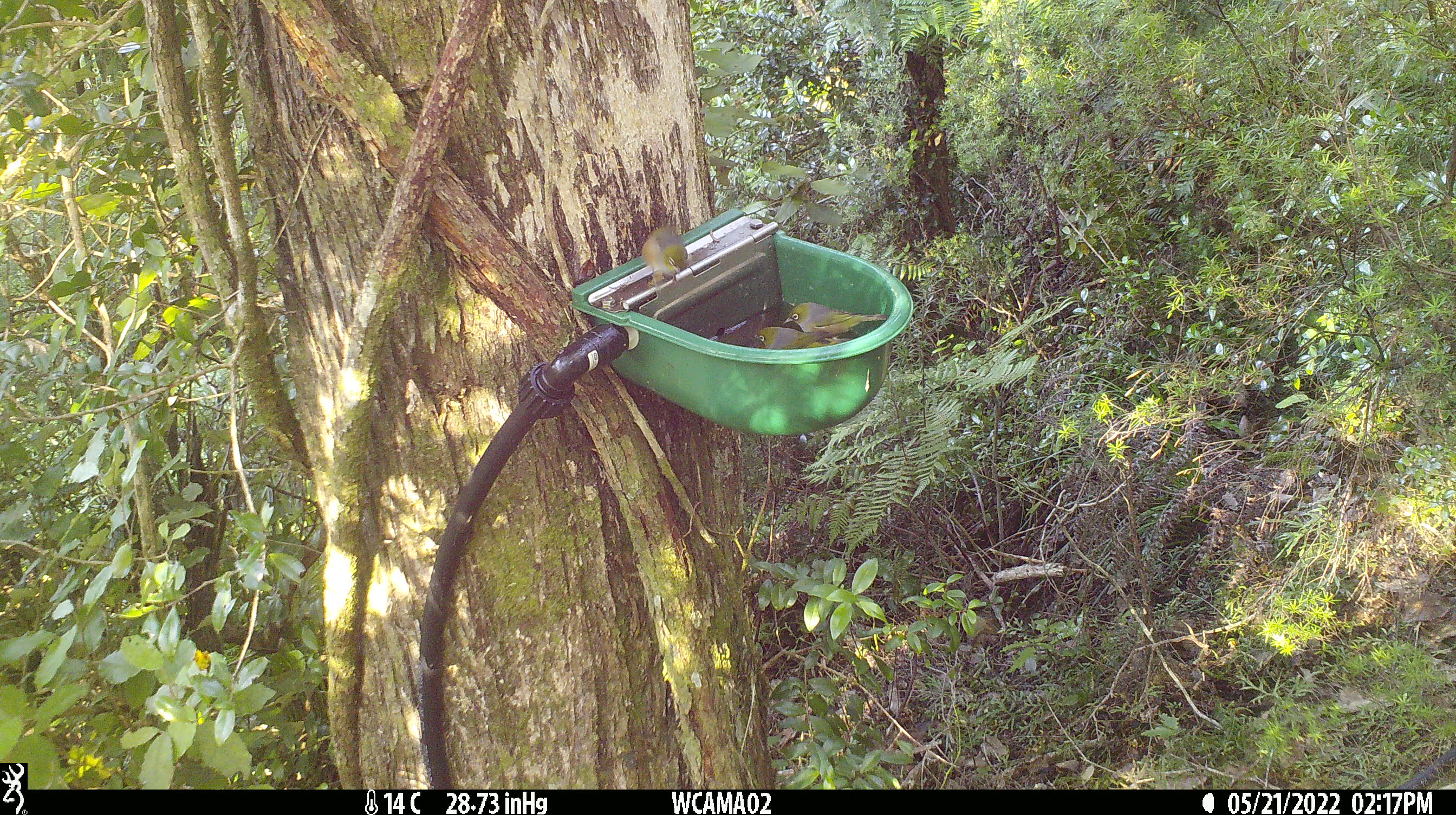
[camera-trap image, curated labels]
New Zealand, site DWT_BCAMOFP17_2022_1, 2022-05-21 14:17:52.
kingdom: Animalia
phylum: Chordata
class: Aves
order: Passeriformes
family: Zosteropidae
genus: Zosterops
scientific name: Zosterops lateralis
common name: silvereye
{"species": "silvereye (Zosterops lateralis)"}